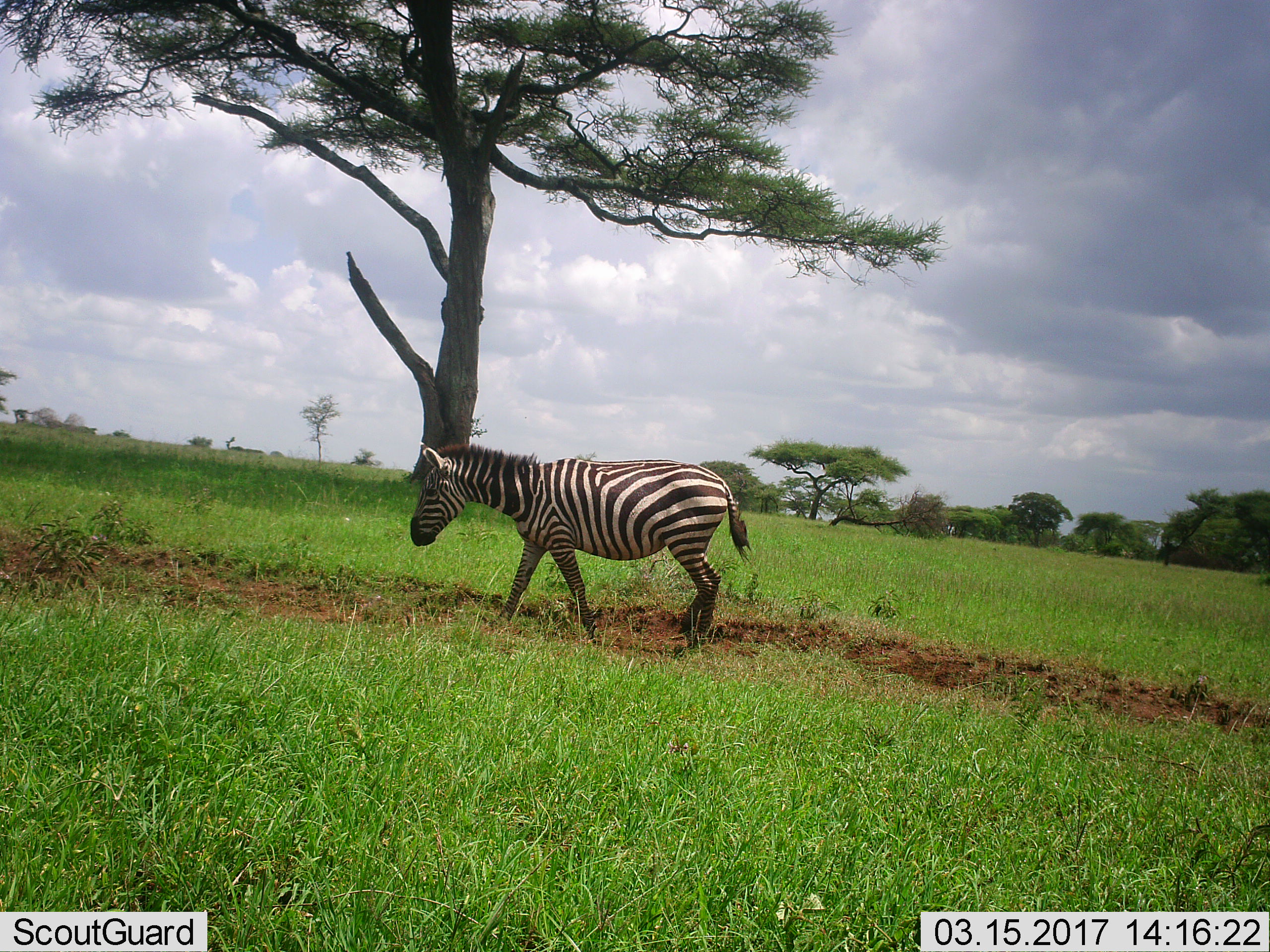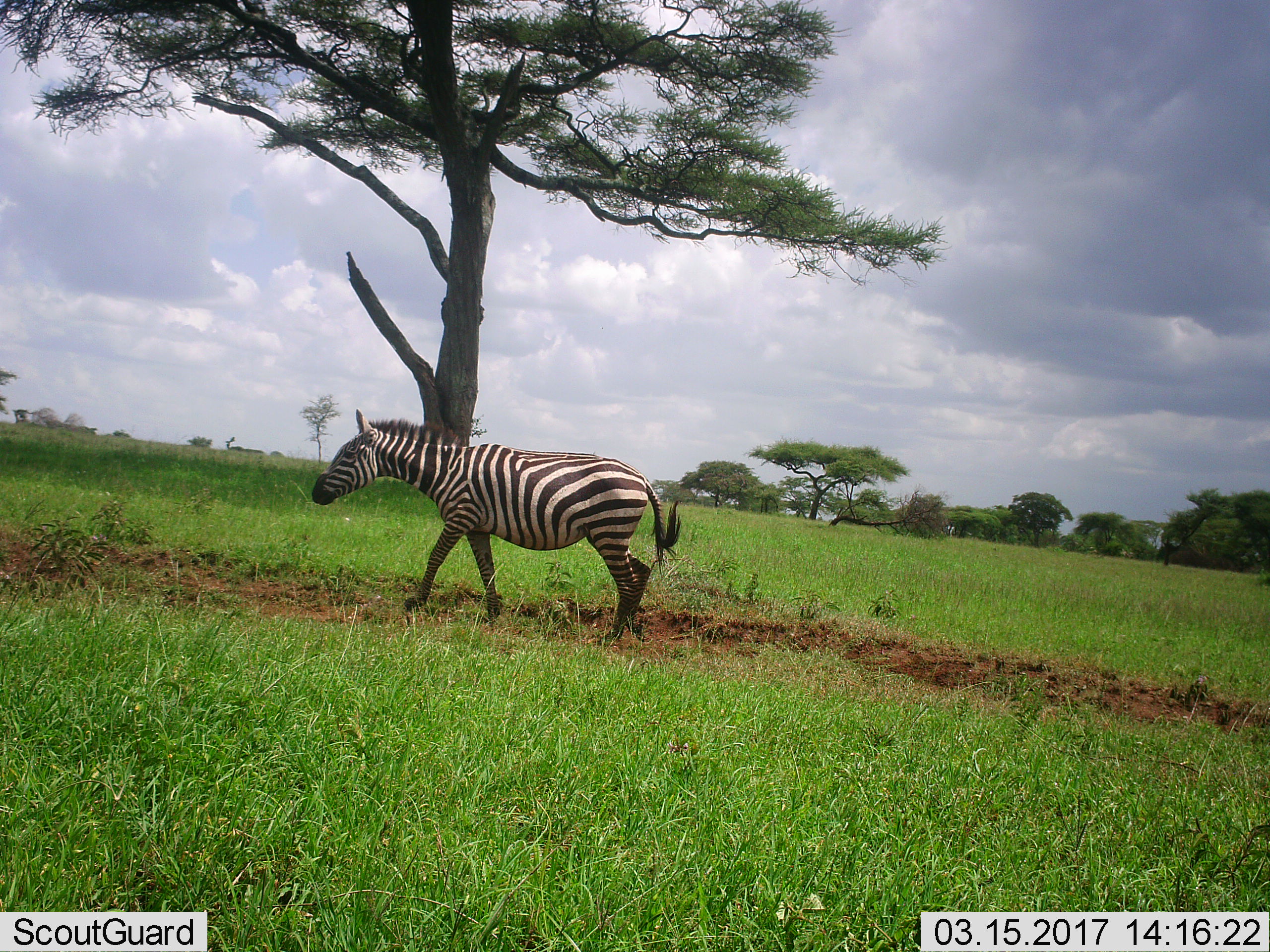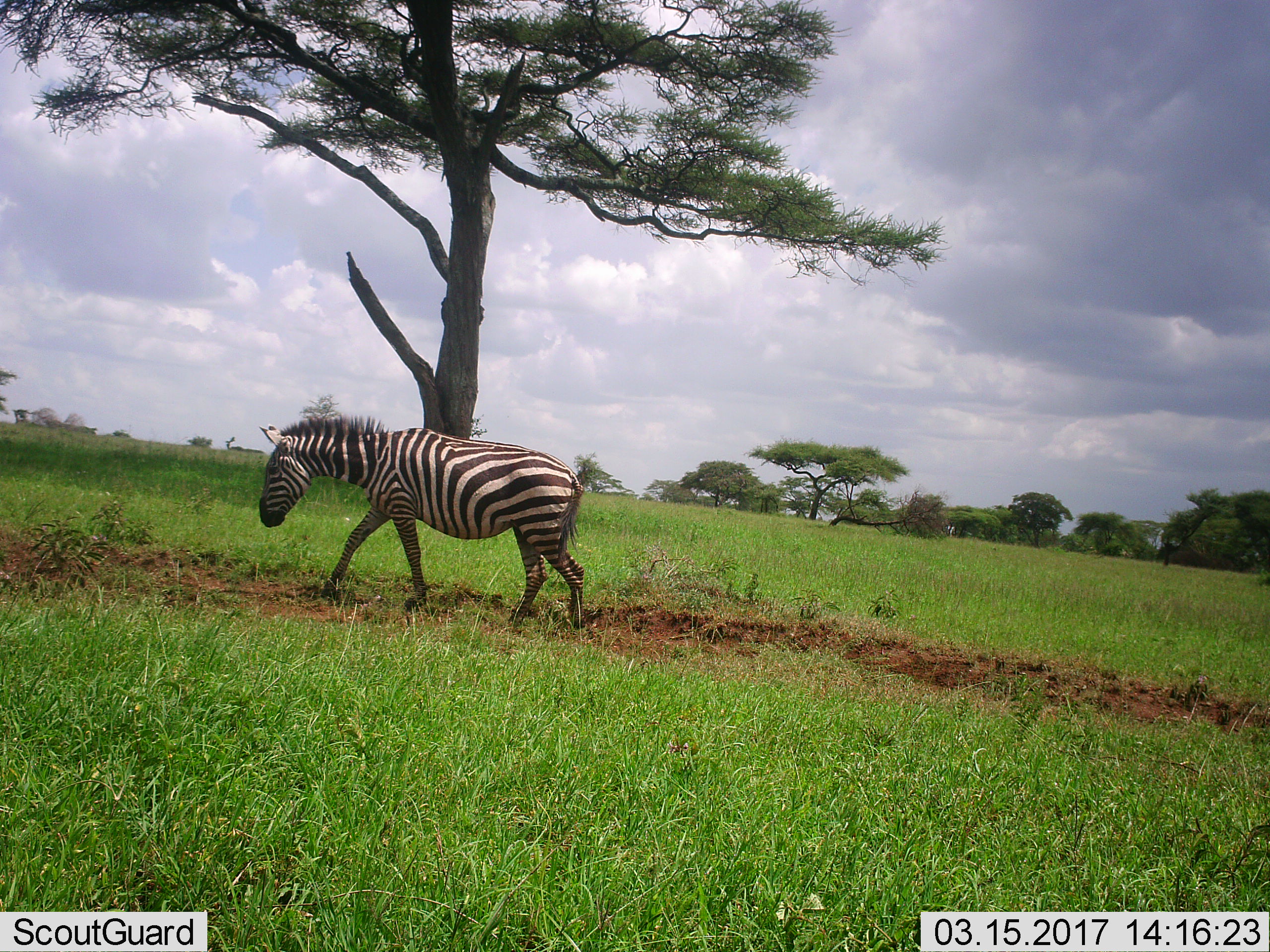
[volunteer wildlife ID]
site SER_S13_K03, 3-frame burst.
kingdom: Animalia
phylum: Chordata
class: Mammalia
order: Perissodactyla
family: Equidae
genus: Equus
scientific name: Equus quagga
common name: plains zebra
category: zebraplains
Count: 1.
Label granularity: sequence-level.